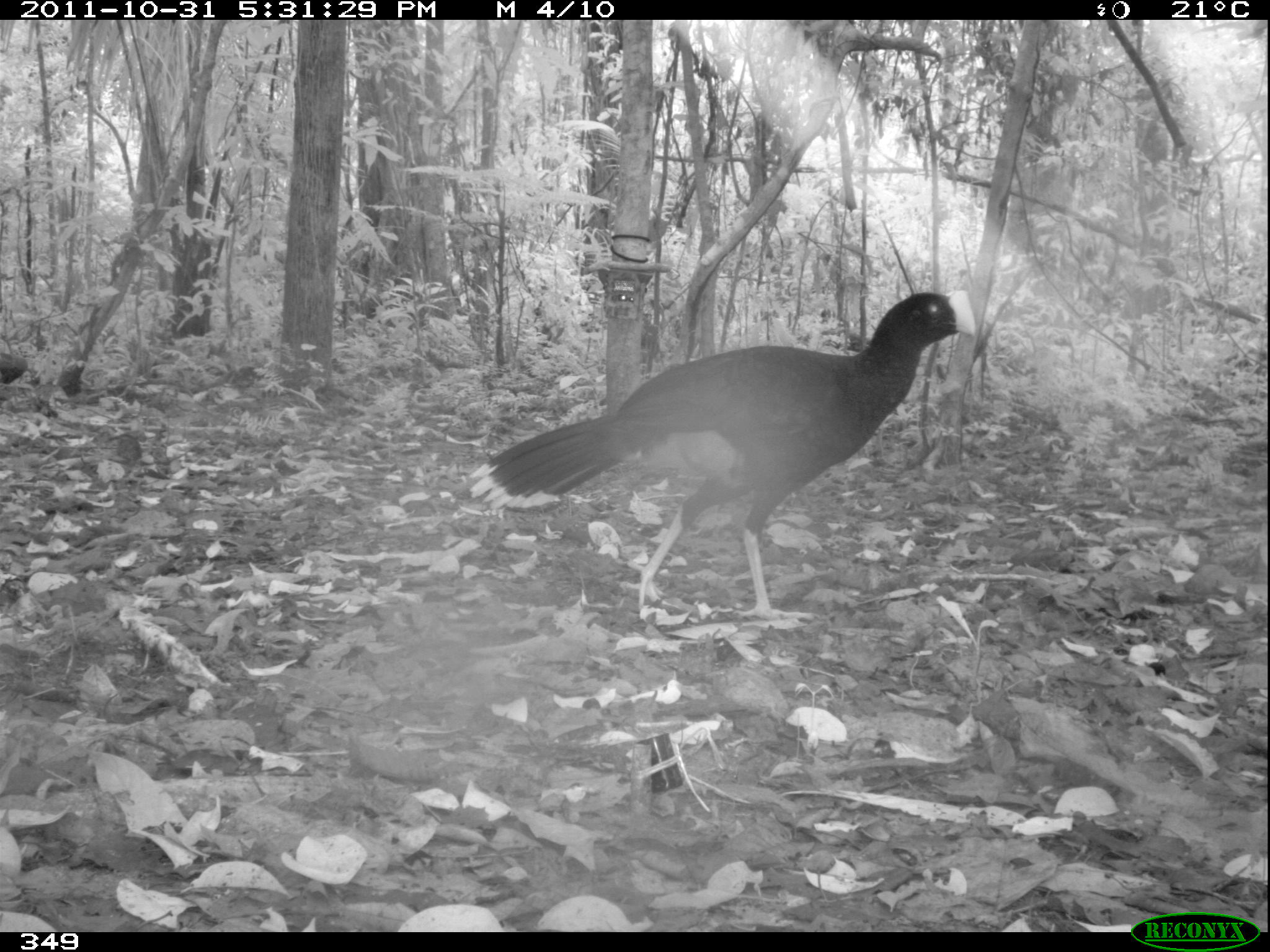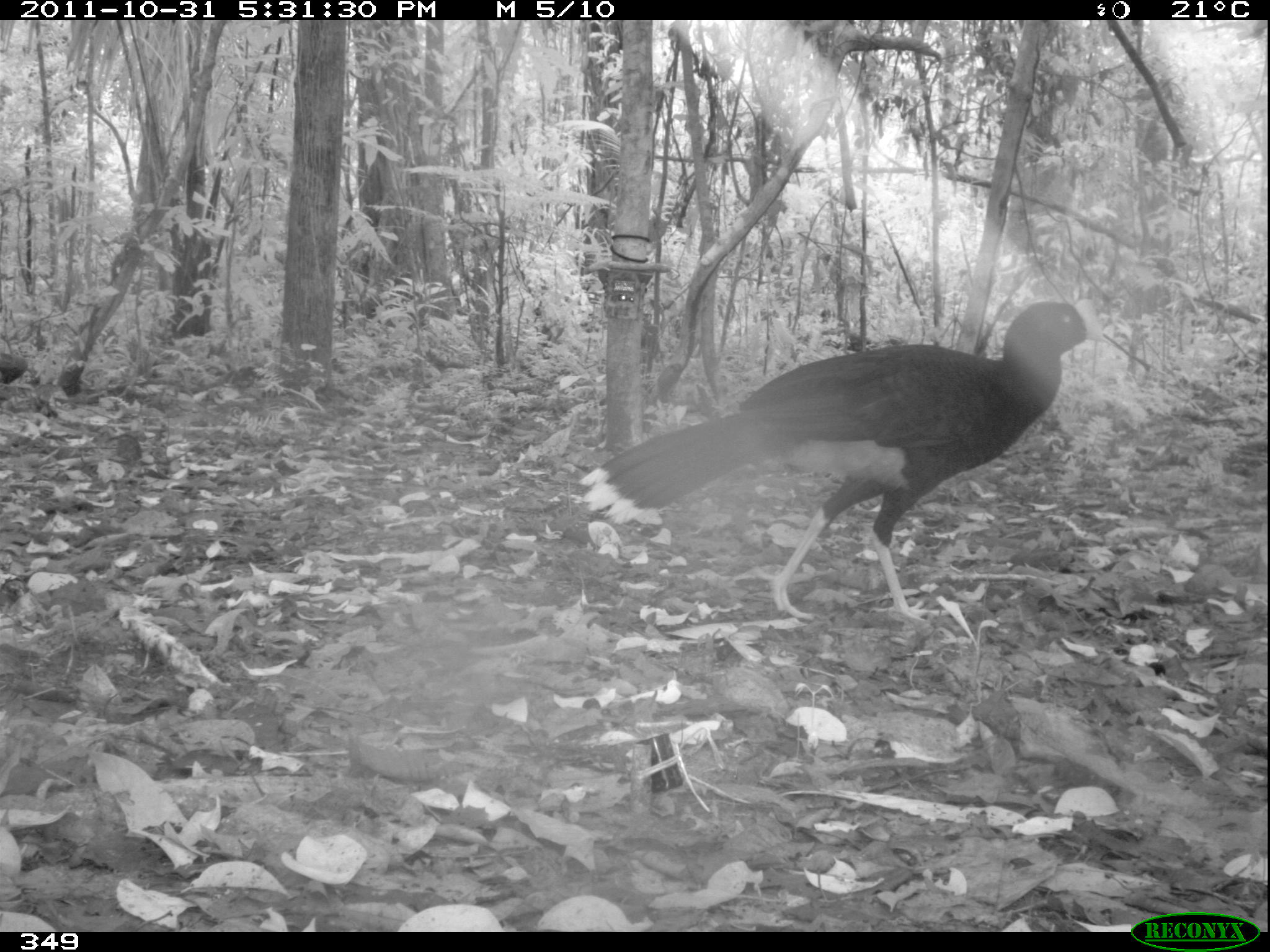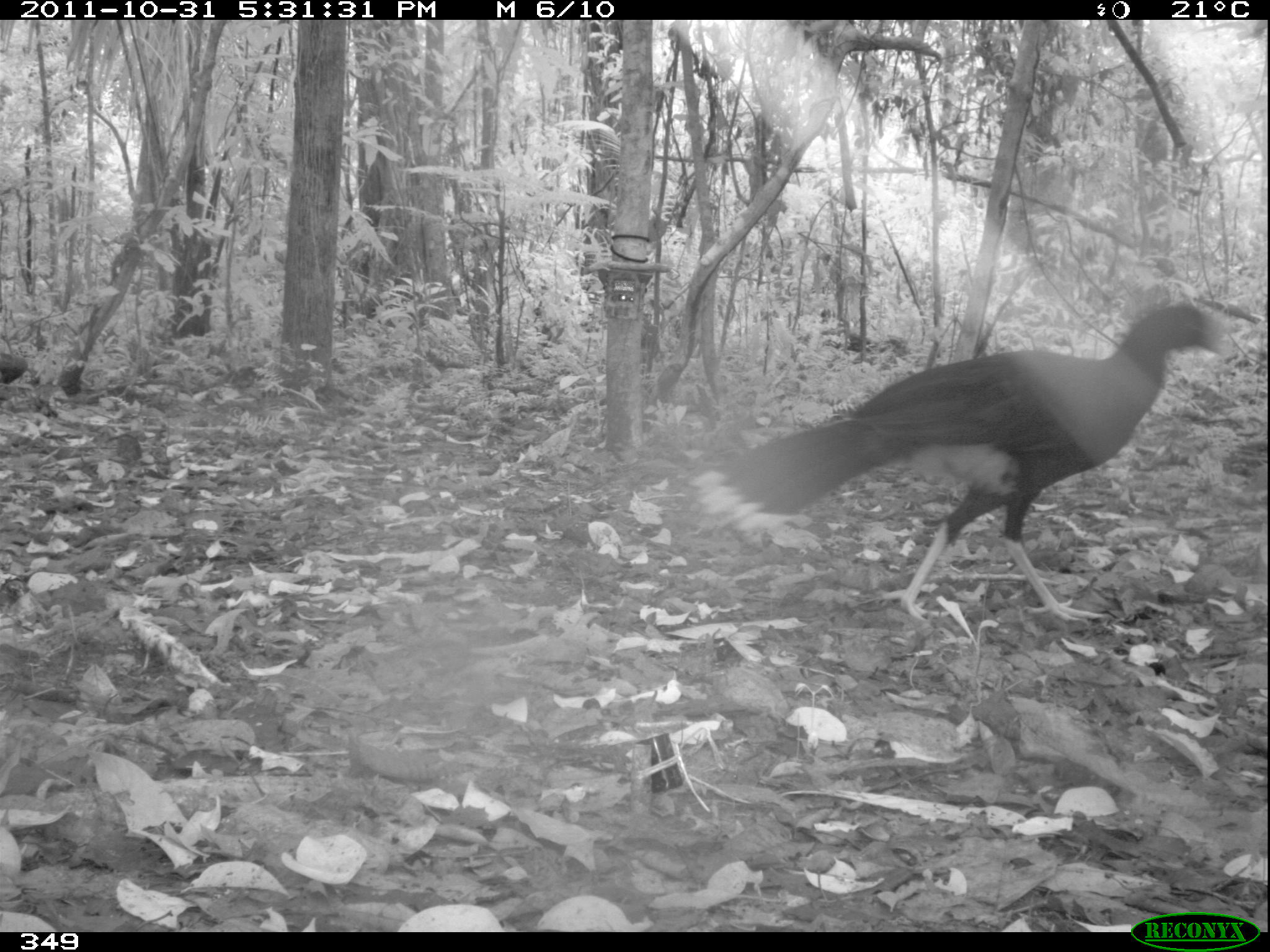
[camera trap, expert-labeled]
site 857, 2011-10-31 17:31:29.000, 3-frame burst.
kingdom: Animalia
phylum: Chordata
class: Aves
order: Galliformes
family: Cracidae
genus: Mitu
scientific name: Mitu tuberosum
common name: razor-billed curassow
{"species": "Mitu tuberosum (razor-billed curassow)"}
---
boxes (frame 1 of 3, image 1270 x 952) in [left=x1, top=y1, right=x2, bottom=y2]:
mitu tuberosum: [left=466, top=287, right=976, bottom=620]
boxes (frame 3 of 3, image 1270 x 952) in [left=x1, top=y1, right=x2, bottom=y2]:
mitu tuberosum: [left=685, top=300, right=1229, bottom=621]